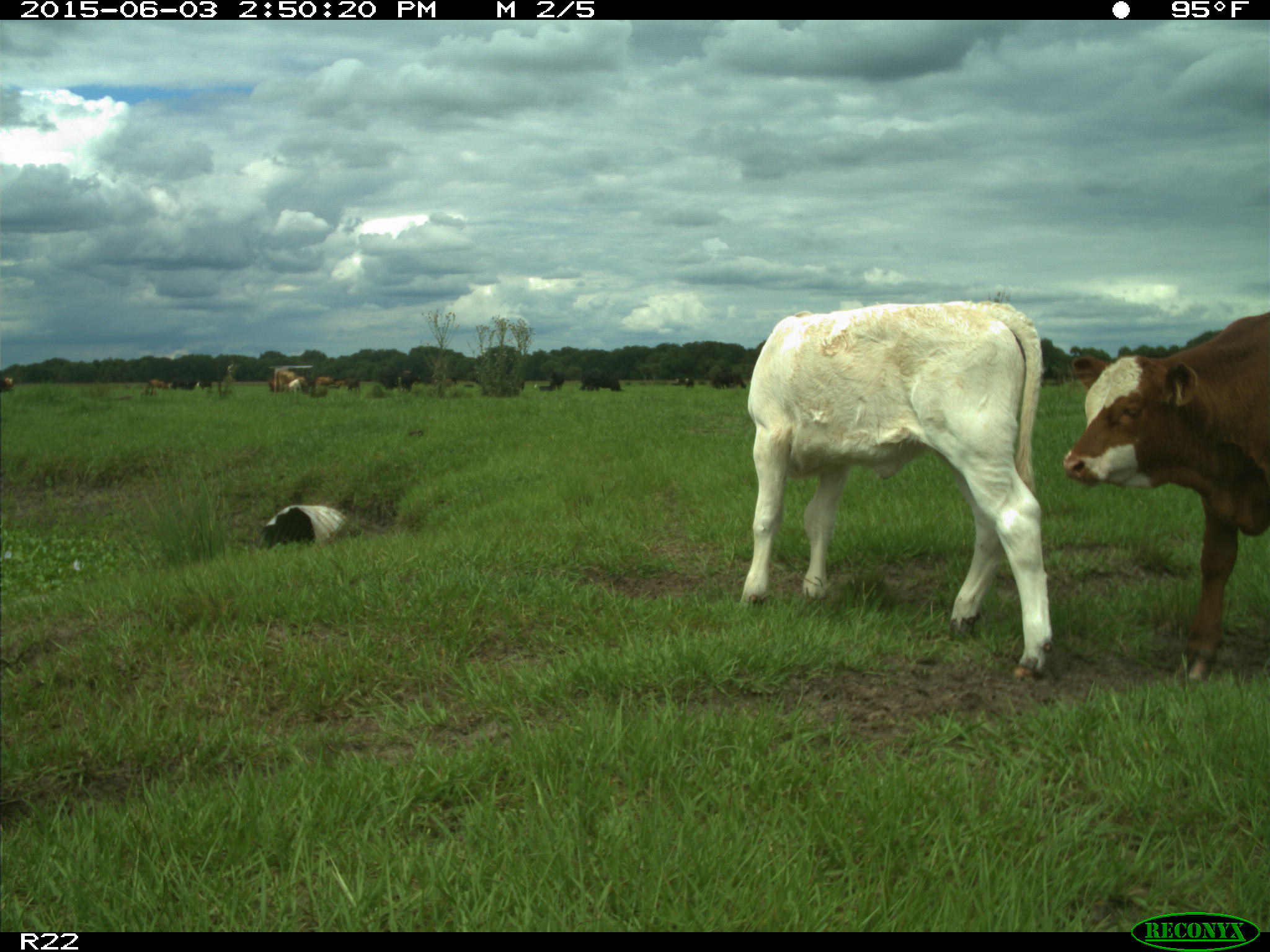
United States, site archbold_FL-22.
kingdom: Animalia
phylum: Chordata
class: Mammalia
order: Artiodactyla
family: Bovidae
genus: Bos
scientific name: Bos taurus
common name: domestic cow